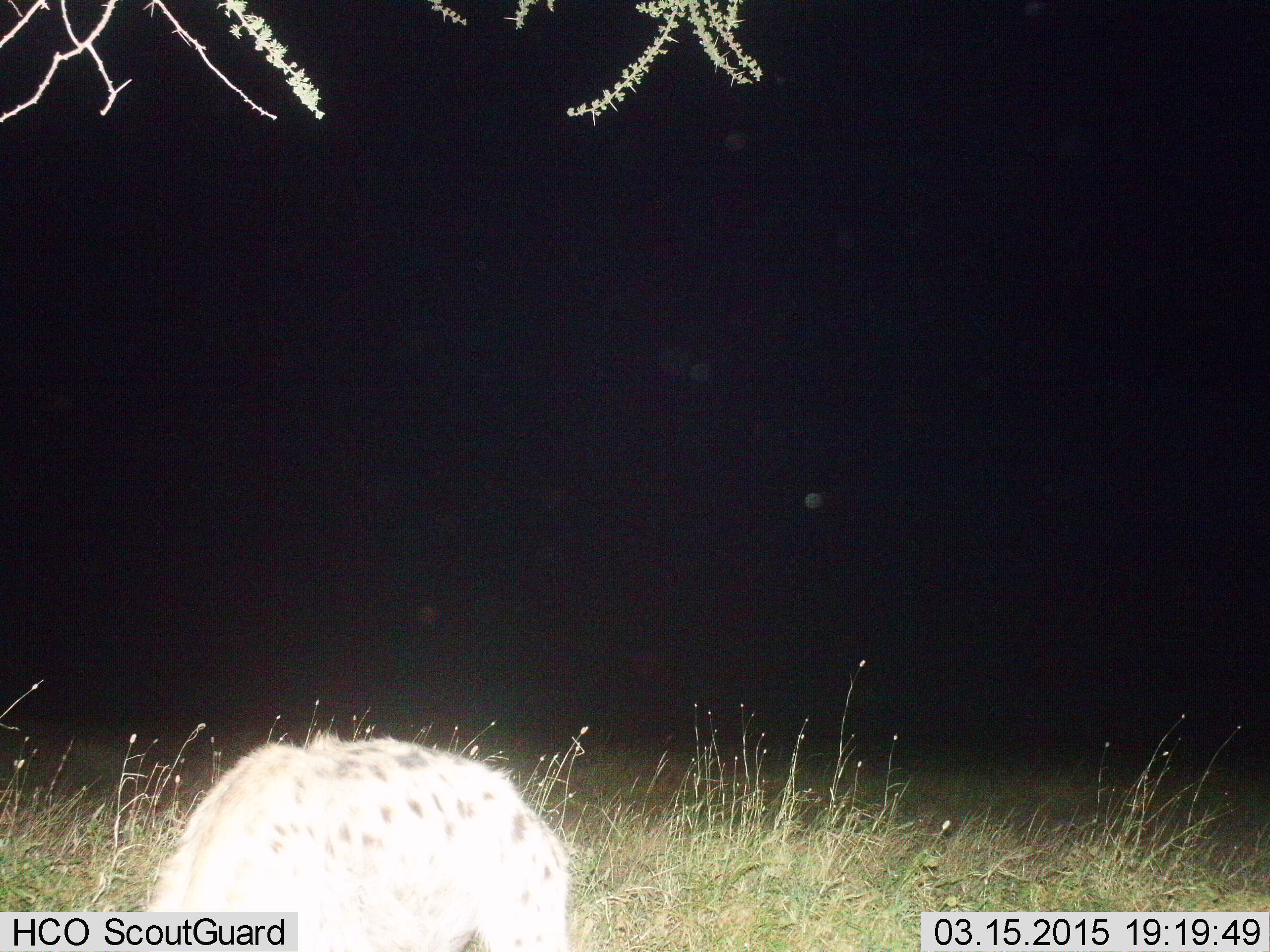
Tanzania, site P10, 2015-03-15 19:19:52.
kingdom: Animalia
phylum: Chordata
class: Mammalia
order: Carnivora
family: Hyaenidae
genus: Crocuta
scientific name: Crocuta crocuta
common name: spotted hyena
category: hyenaspotted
Hyenaspotted (spotted hyena) (Crocuta crocuta), count 1. Behavior (volunteer vote fractions): standing 80%, resting 10%, moving 0%, interacting 0%. Young present (vote fraction): 0%. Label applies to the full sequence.